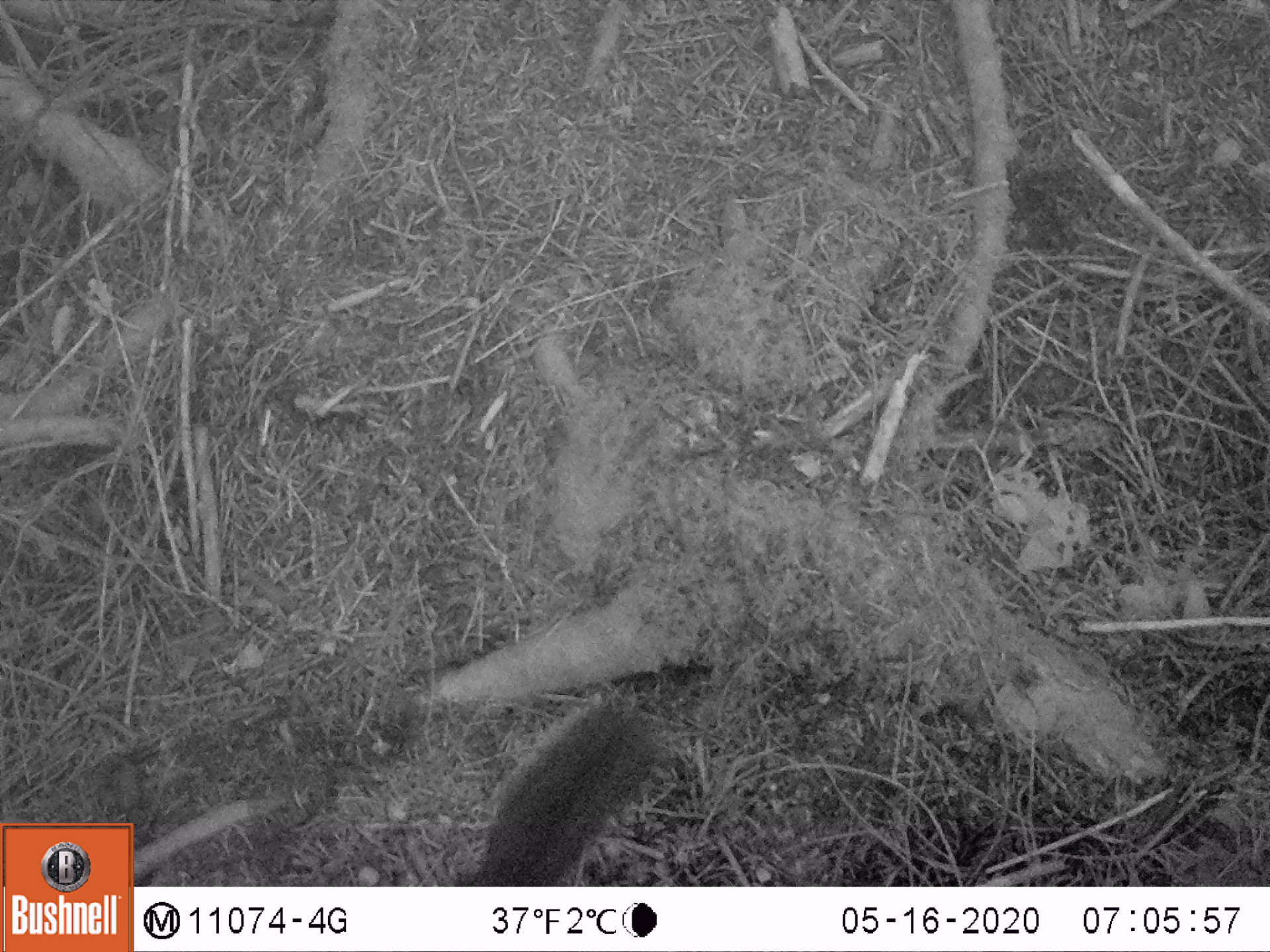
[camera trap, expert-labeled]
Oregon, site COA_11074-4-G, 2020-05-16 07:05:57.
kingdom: Animalia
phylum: Chordata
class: Mammalia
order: Rodentia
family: Sciuridae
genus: Tamiasciurus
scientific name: Tamiasciurus douglasii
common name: douglas squirrel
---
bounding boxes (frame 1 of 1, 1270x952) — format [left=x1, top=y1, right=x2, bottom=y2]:
douglas squirrel: [left=465, top=693, right=653, bottom=880]